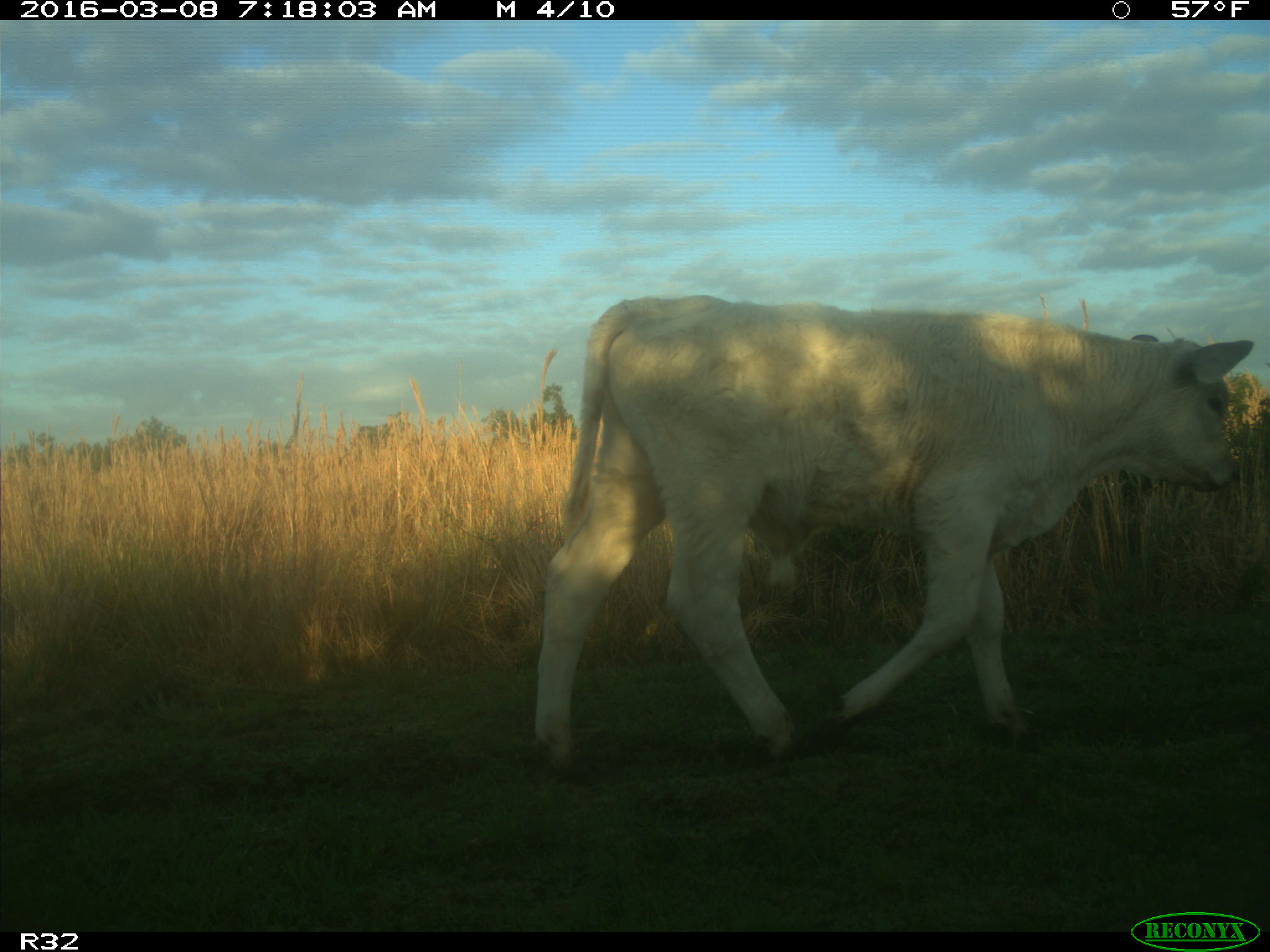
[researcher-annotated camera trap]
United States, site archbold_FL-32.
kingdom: Animalia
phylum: Chordata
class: Mammalia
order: Artiodactyla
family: Bovidae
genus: Bos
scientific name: Bos taurus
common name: domestic cow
Bos taurus (domestic cow).